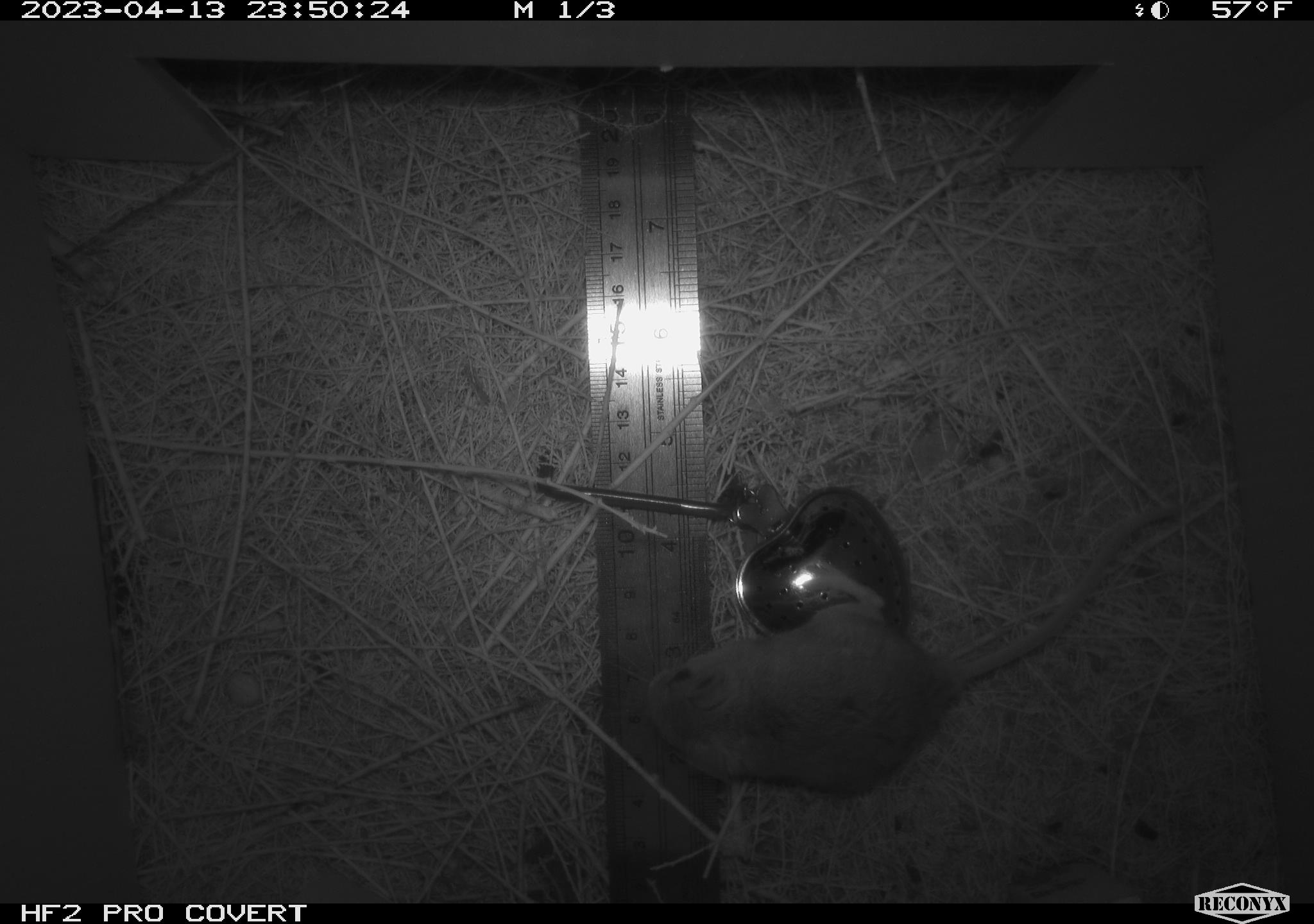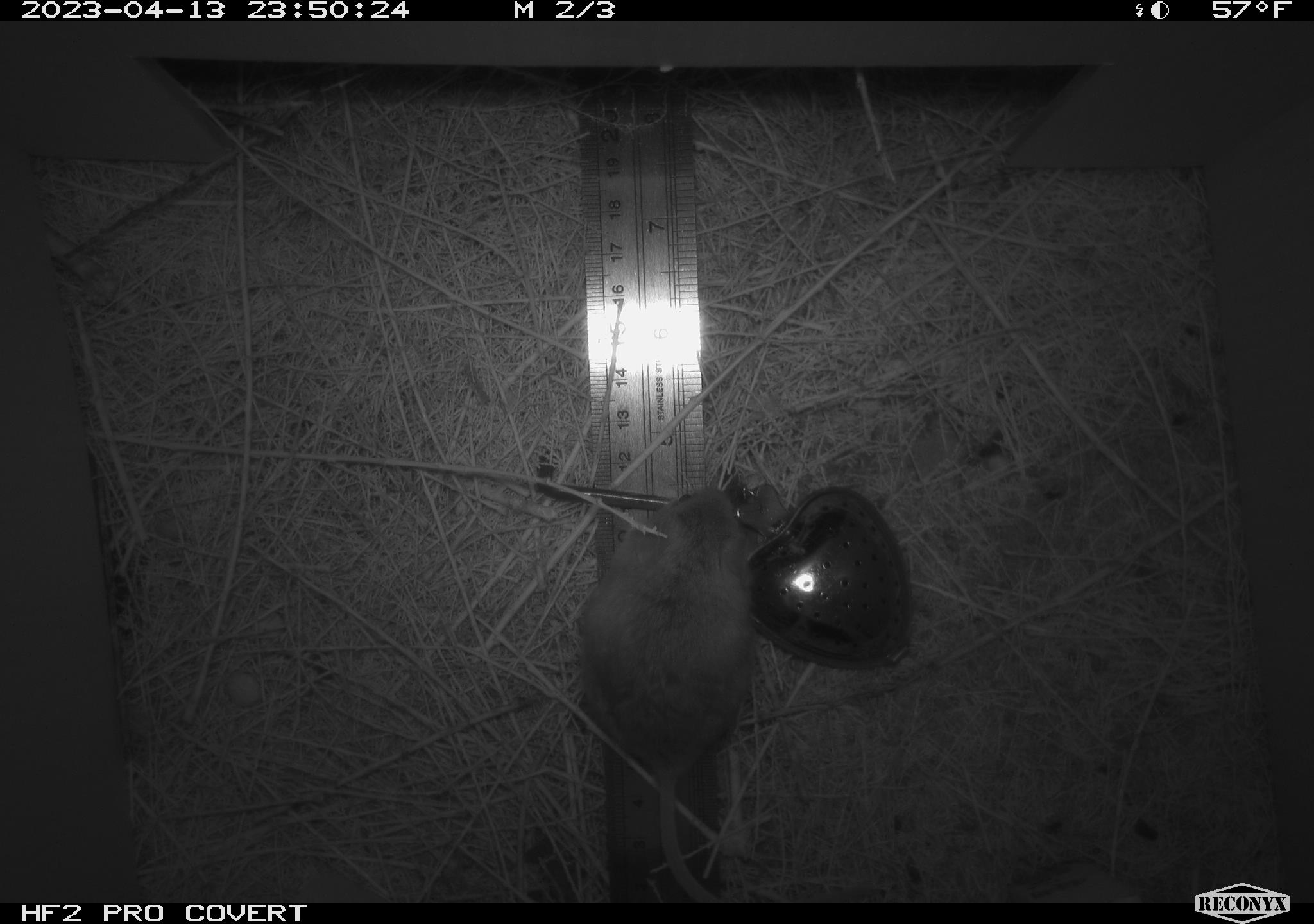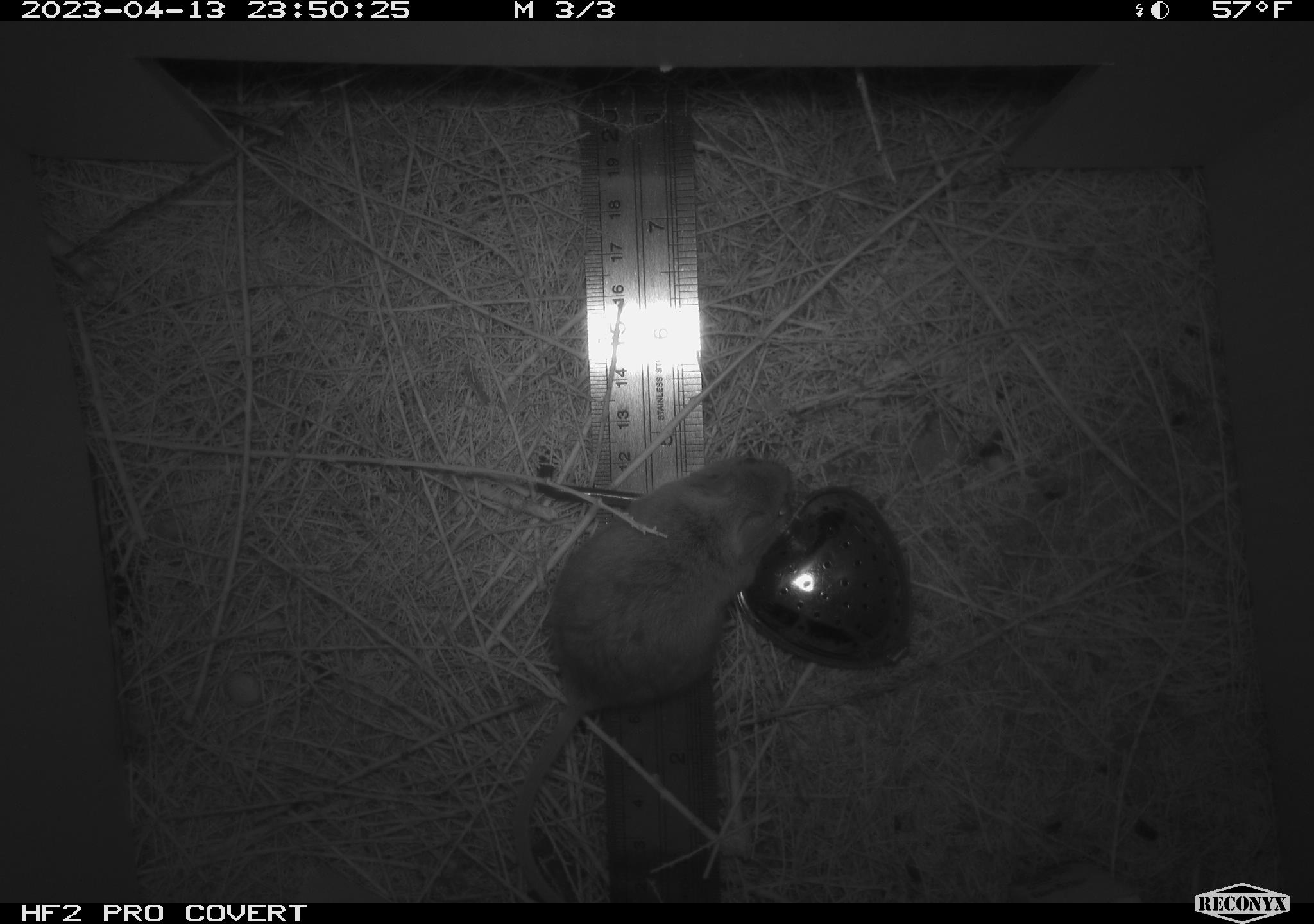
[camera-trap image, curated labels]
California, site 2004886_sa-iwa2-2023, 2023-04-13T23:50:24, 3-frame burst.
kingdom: Animalia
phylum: Chordata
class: Mammalia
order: Rodentia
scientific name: Rodentia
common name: mouse species